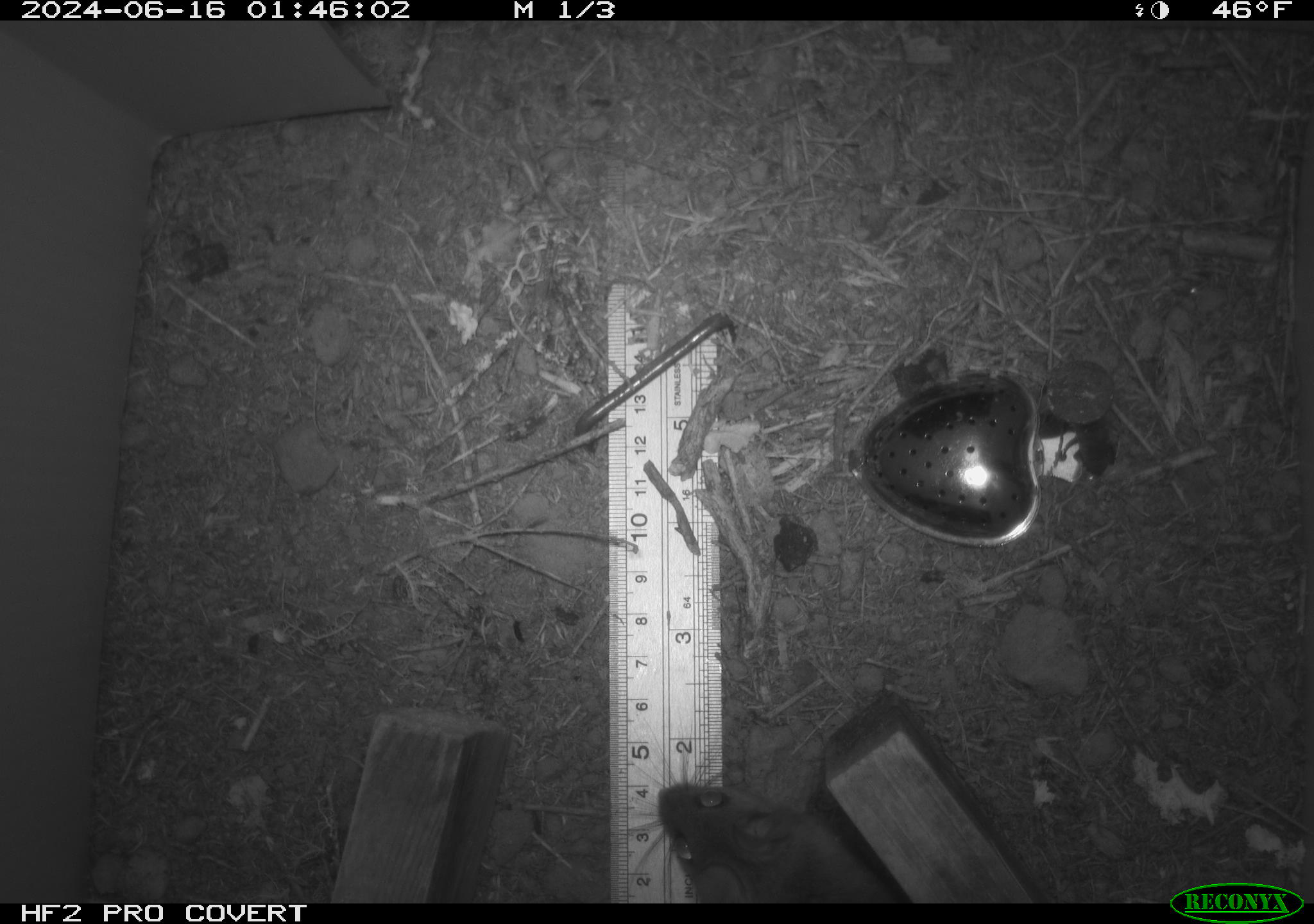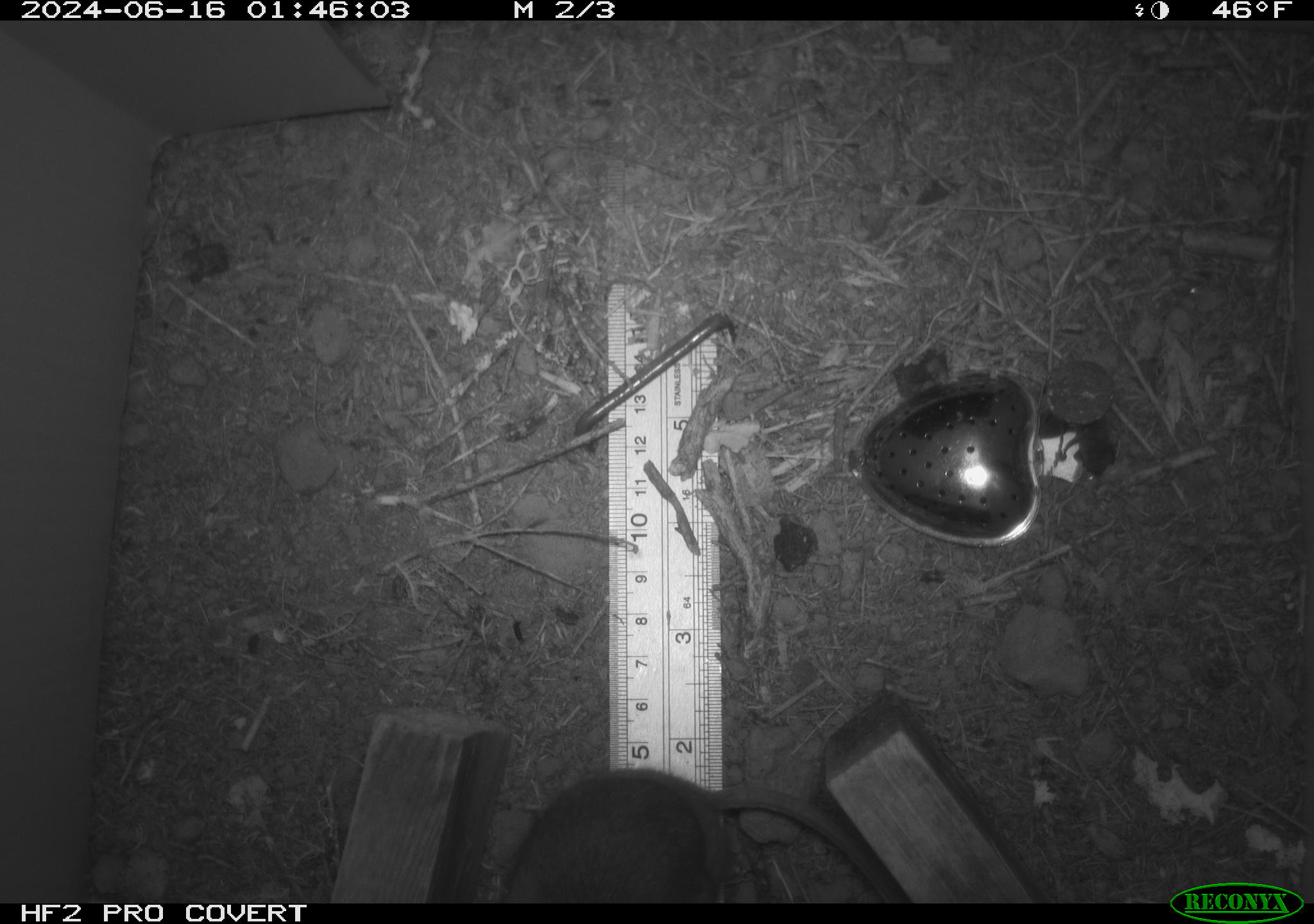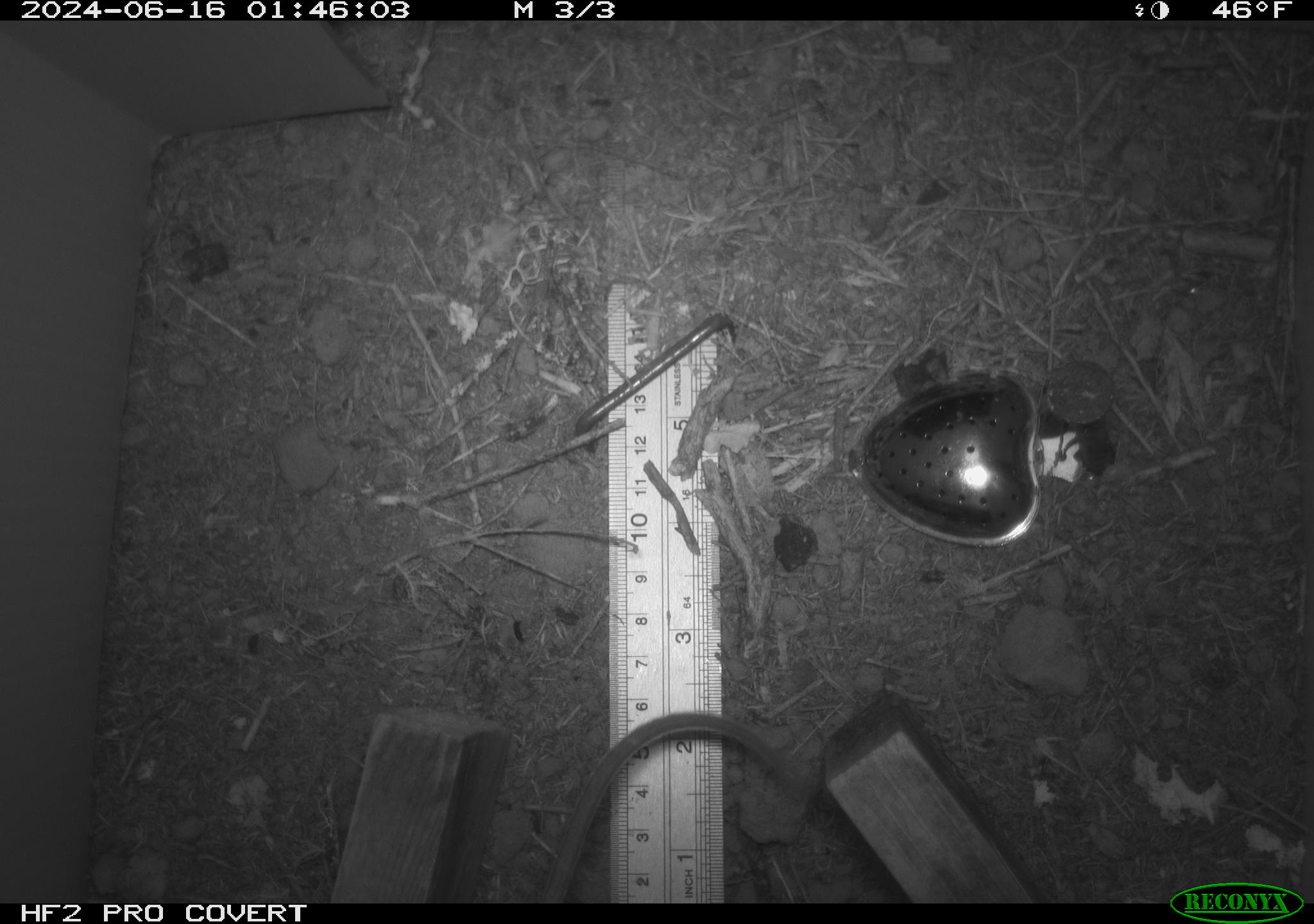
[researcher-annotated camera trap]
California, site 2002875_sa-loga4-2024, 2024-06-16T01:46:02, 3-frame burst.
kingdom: Animalia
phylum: Chordata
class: Mammalia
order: Rodentia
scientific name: Rodentia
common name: mouse species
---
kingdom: Animalia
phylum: Chordata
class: Mammalia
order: Rodentia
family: Cricetidae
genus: Neotoma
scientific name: Neotoma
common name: pack rat or woodrat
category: neotoma species